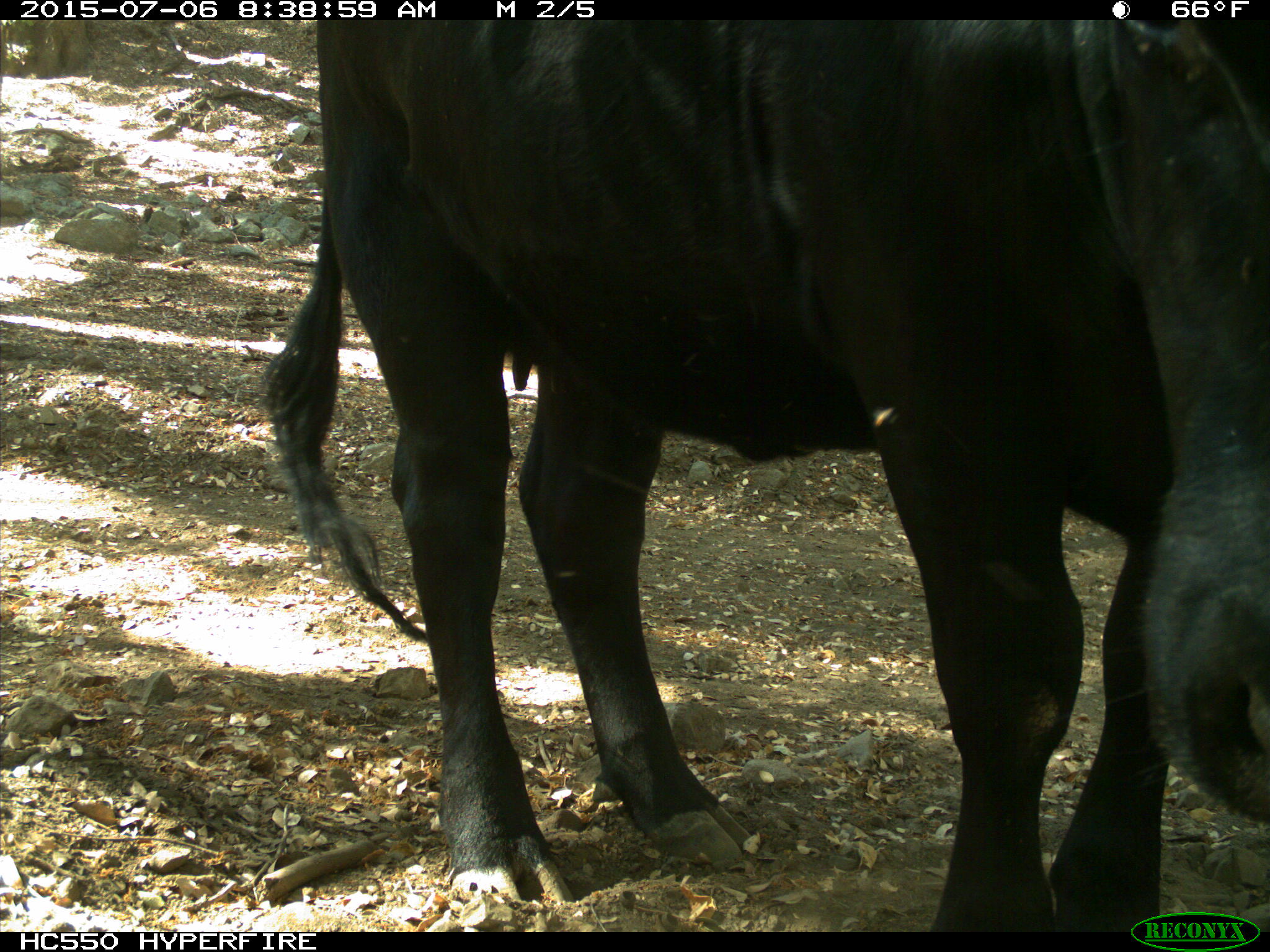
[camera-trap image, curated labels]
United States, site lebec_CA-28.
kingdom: Animalia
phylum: Chordata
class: Mammalia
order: Artiodactyla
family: Bovidae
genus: Bos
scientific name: Bos taurus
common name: domestic cow